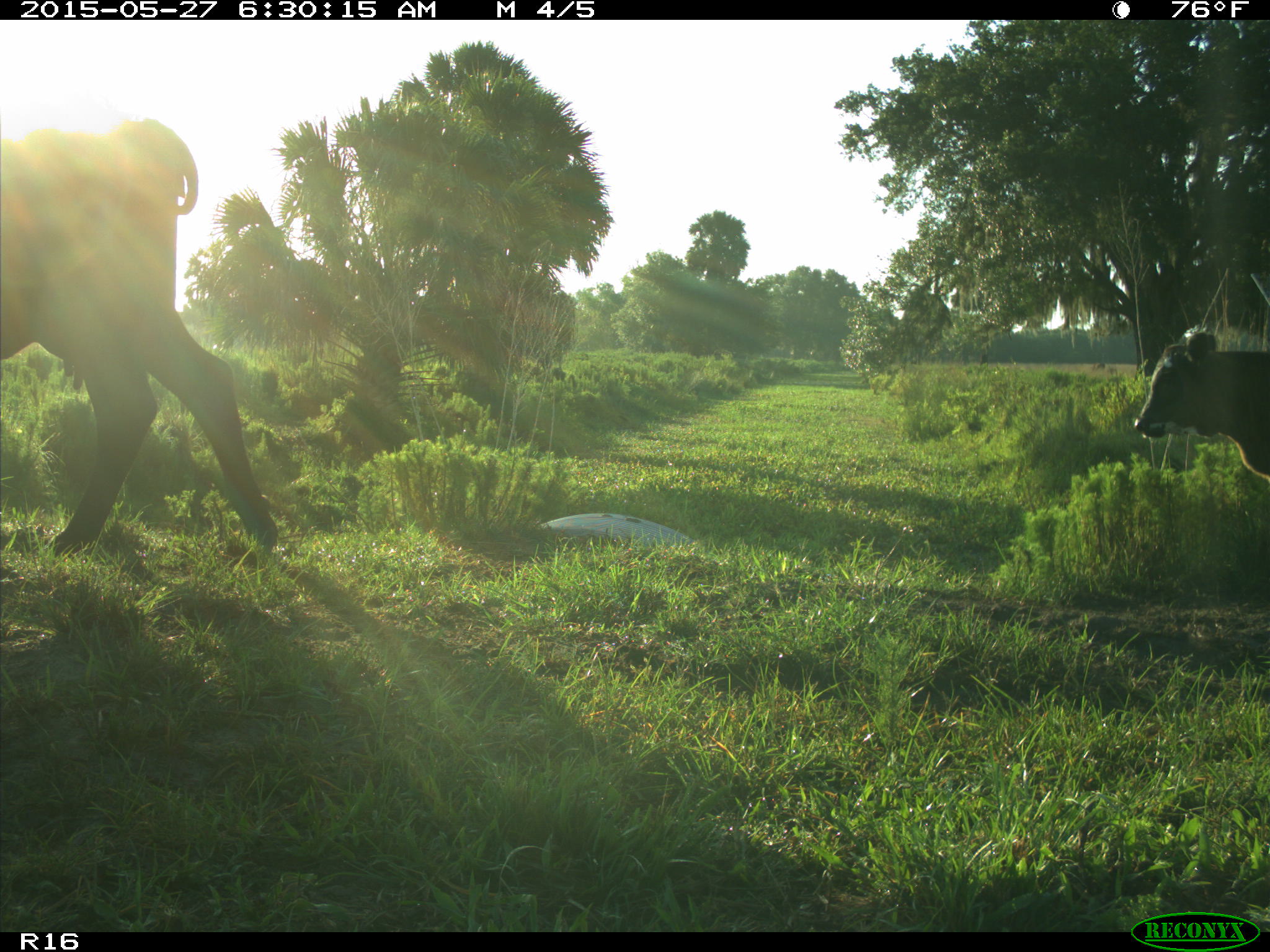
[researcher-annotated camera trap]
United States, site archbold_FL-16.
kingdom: Animalia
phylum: Chordata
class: Mammalia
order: Artiodactyla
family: Bovidae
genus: Bos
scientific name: Bos taurus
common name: domestic cow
Bos taurus (domestic cow).